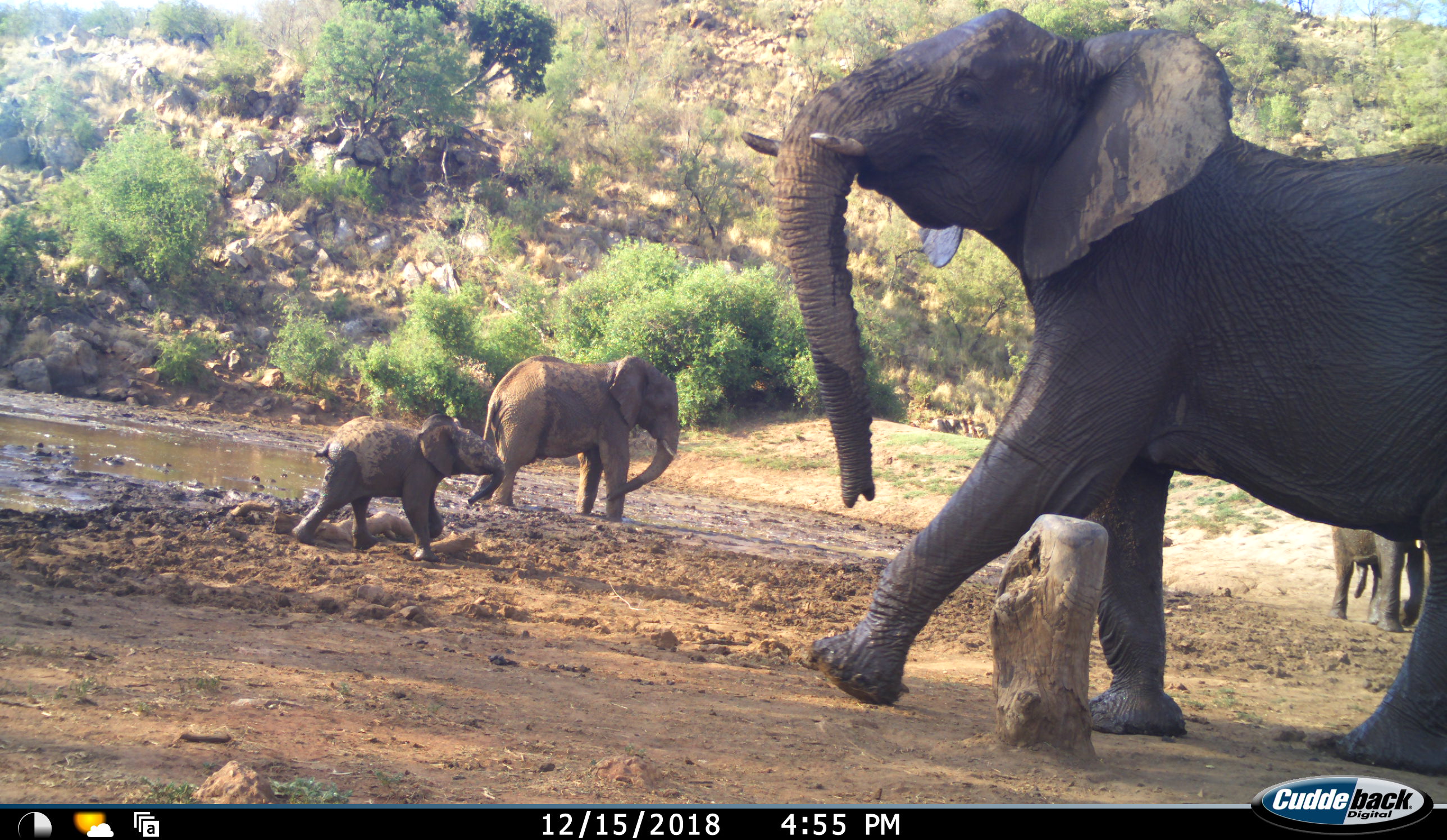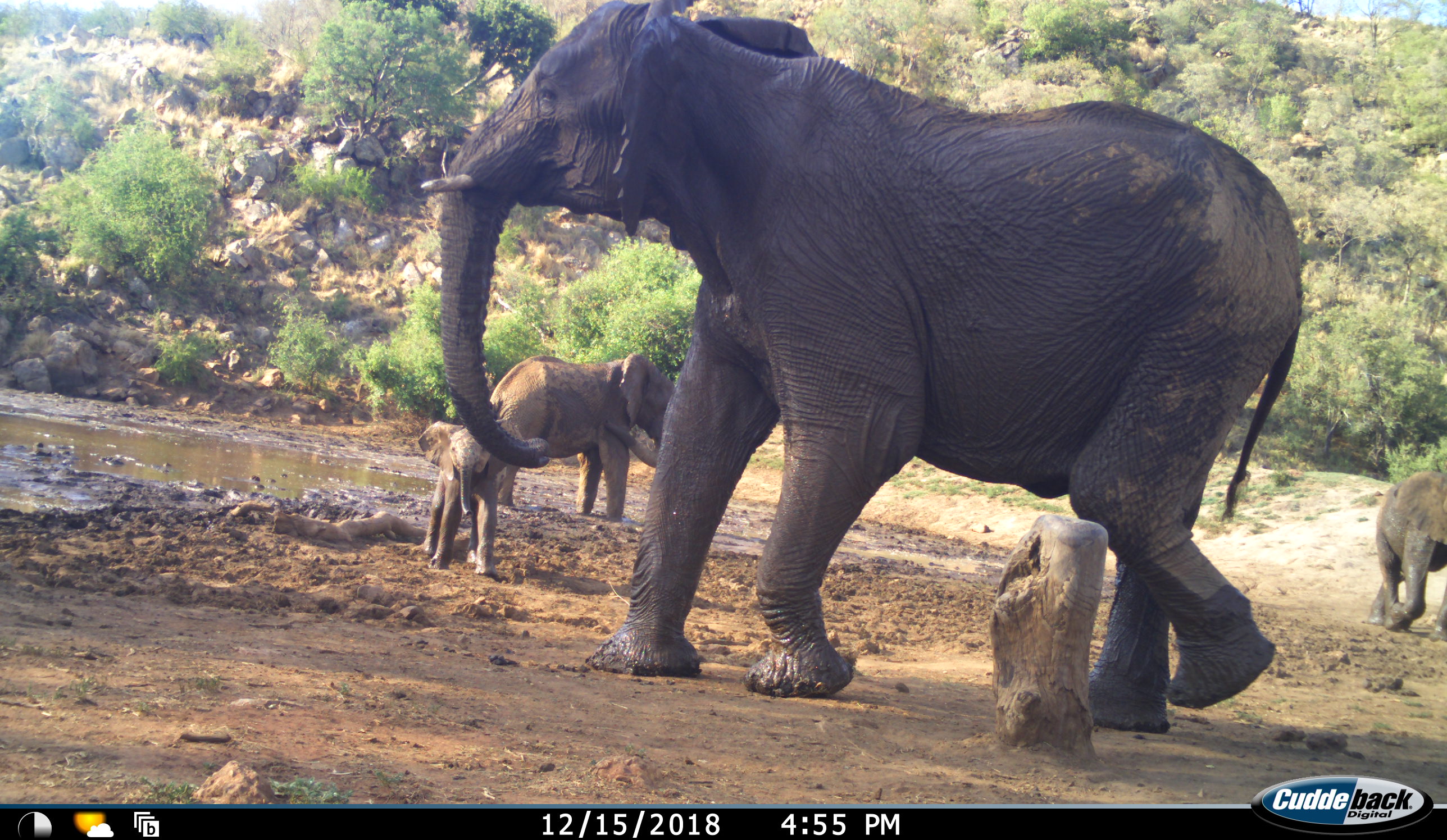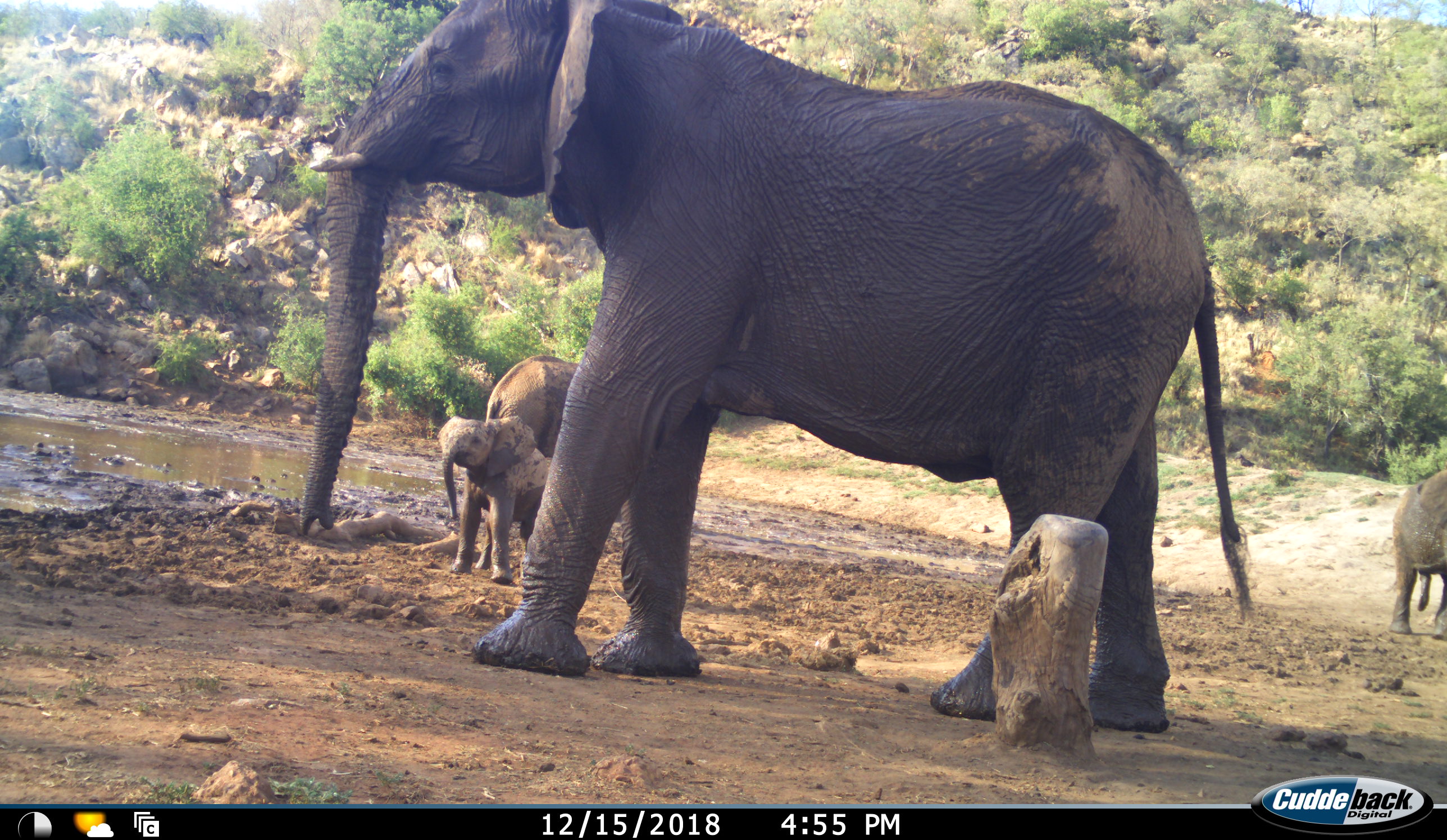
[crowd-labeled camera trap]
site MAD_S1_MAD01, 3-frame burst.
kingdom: Animalia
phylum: Chordata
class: Mammalia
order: Proboscidea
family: Elephantidae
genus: Loxodonta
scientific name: Loxodonta africana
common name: african bush elephant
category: elephant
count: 4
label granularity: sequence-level